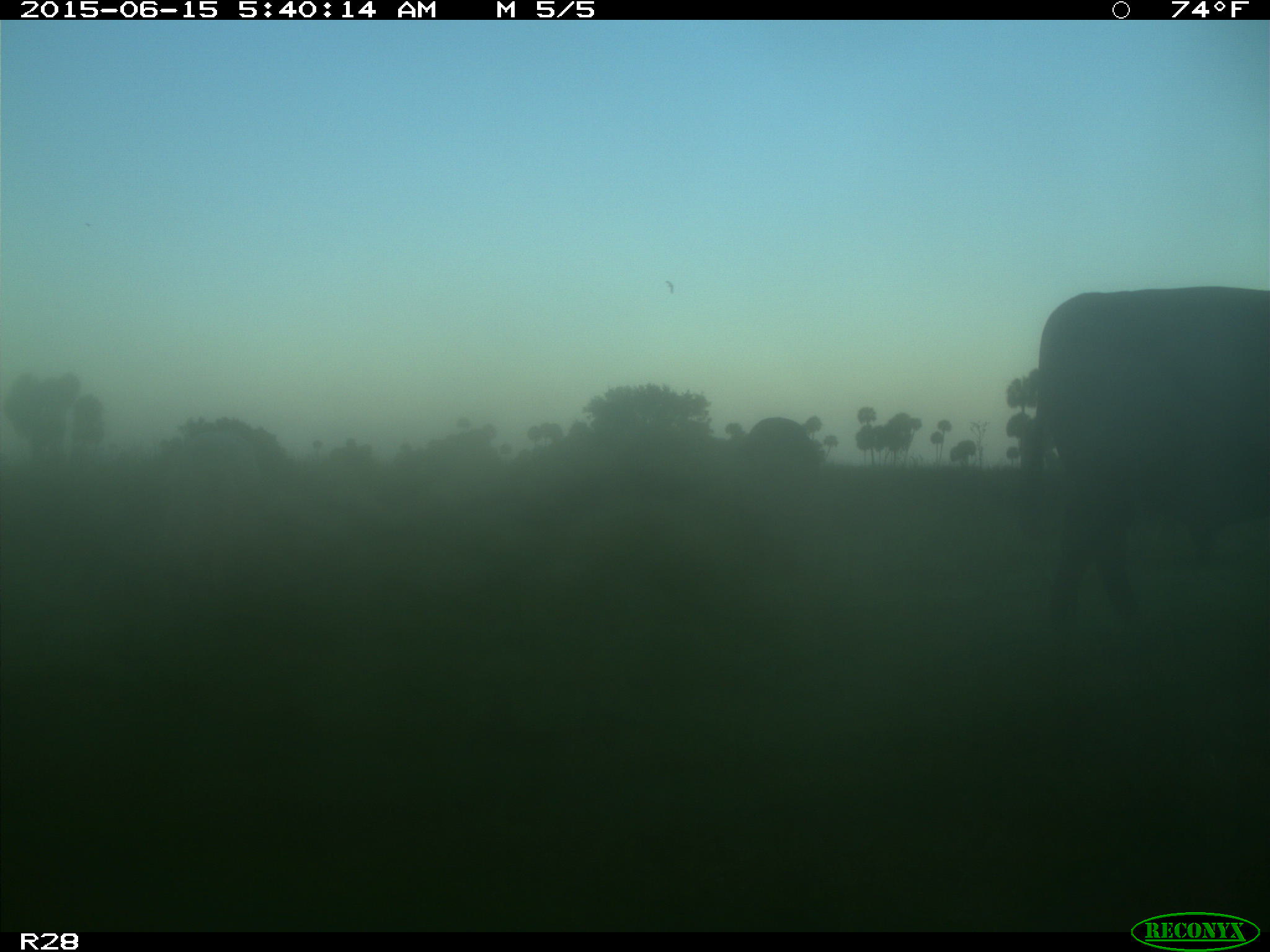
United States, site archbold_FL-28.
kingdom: Animalia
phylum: Chordata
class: Mammalia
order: Artiodactyla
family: Bovidae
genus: Bos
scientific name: Bos taurus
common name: domestic cow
Bos taurus (domestic cow).